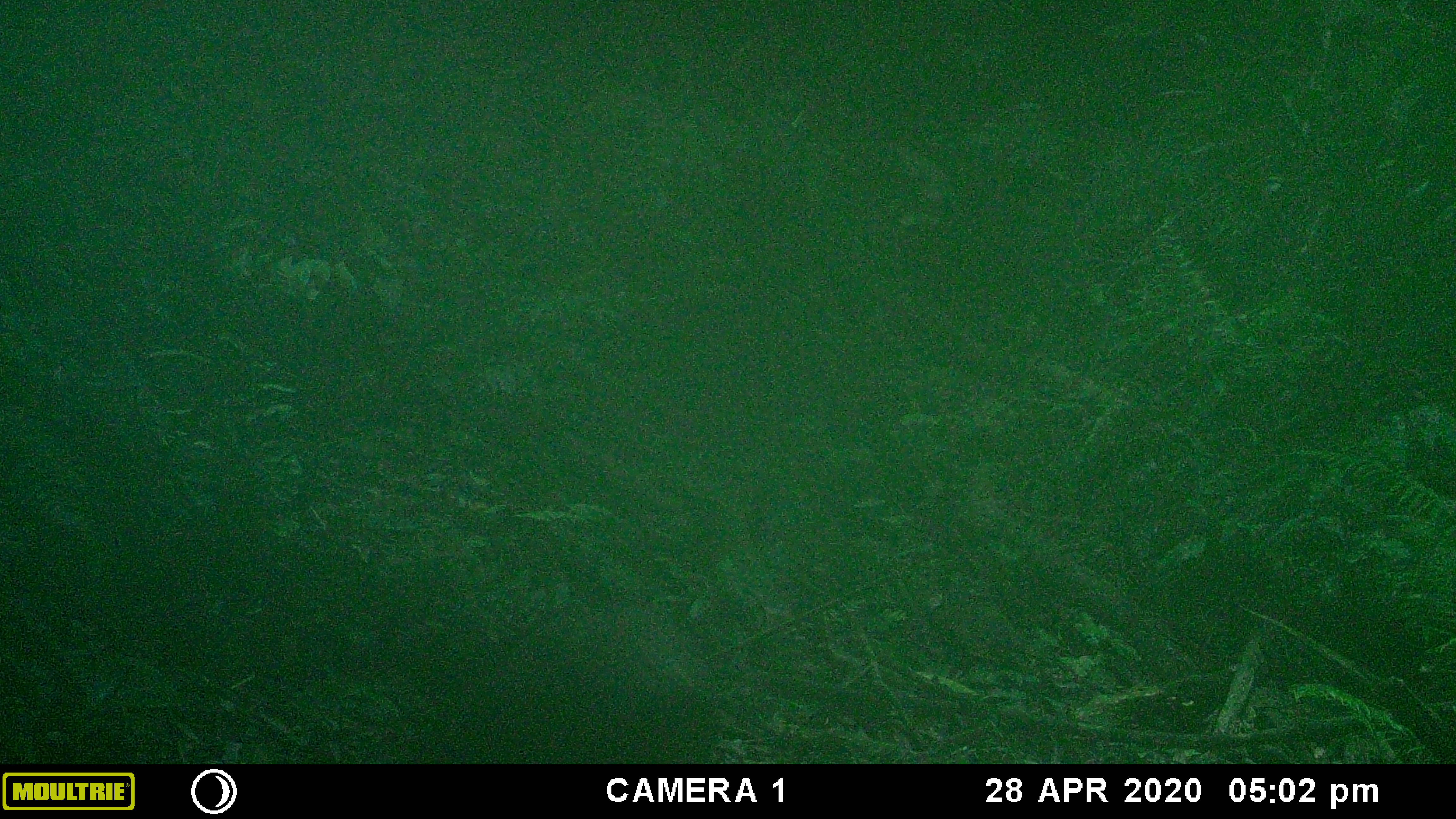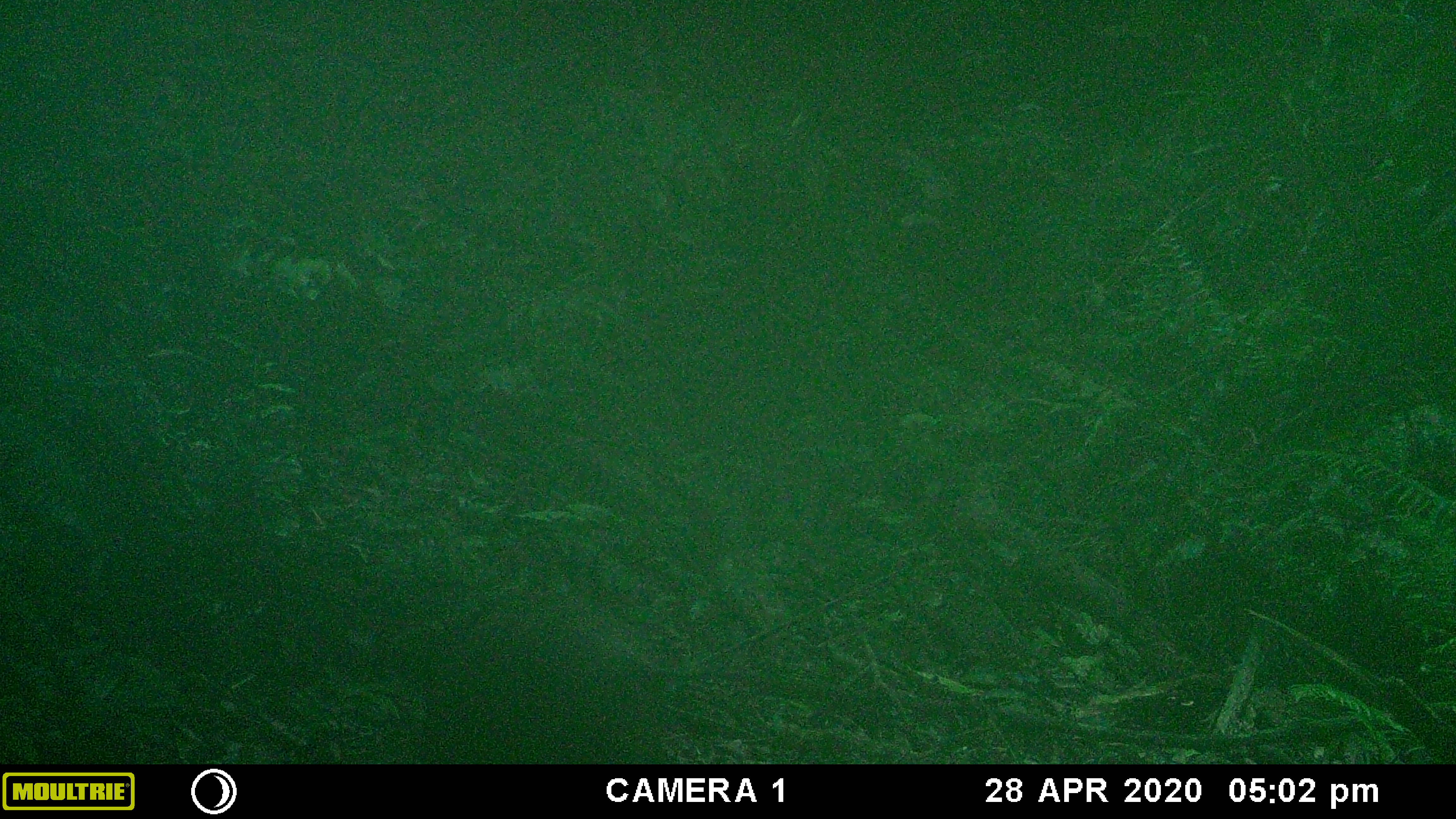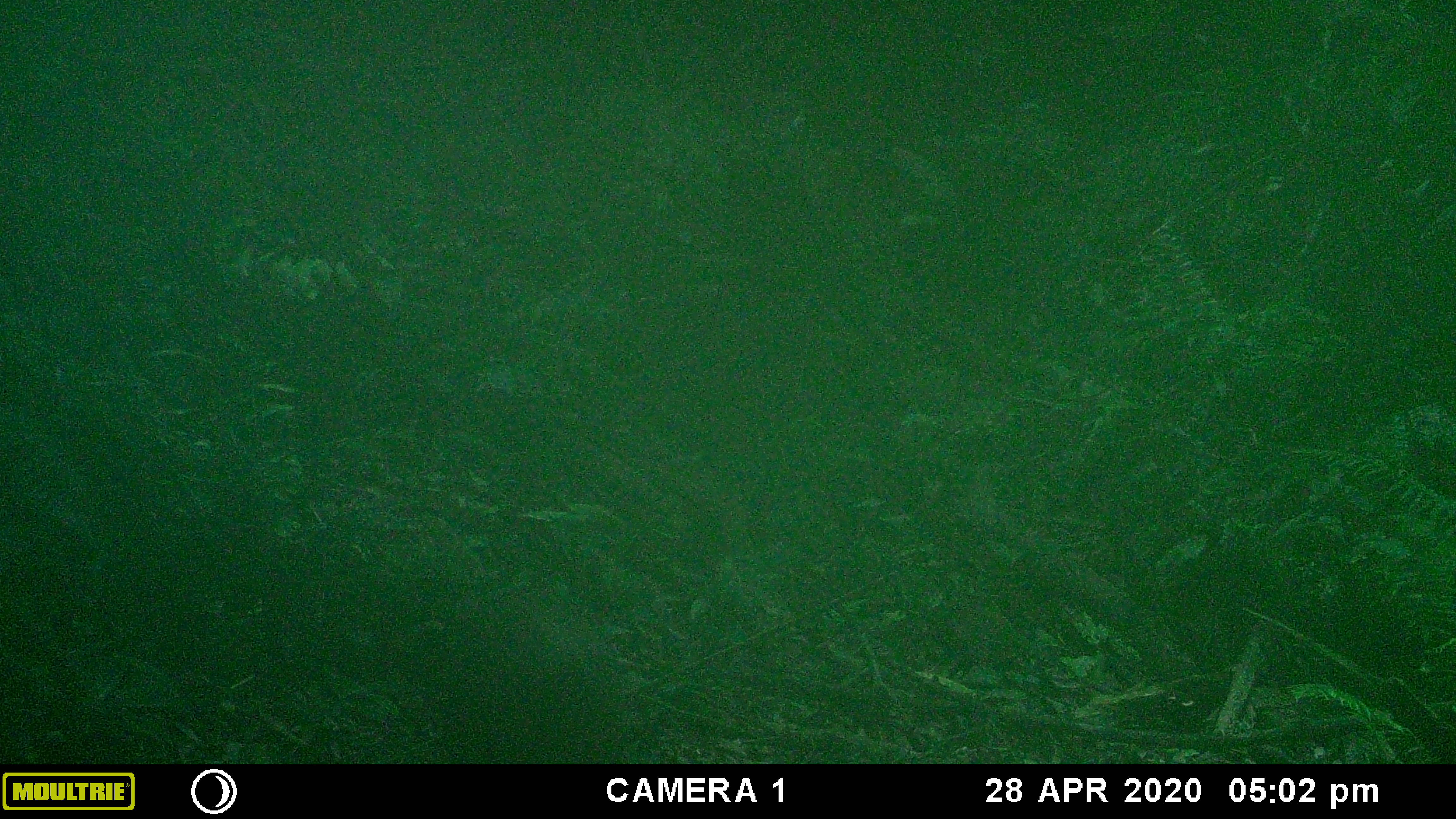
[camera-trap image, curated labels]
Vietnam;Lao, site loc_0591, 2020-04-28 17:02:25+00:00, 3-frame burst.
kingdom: Animalia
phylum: Chordata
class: Mammalia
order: Artiodactyla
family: Suidae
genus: Sus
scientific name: Sus scrofa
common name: eurasian wild pig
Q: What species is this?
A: Eurasian wild pig (Sus scrofa).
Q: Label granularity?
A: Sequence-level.